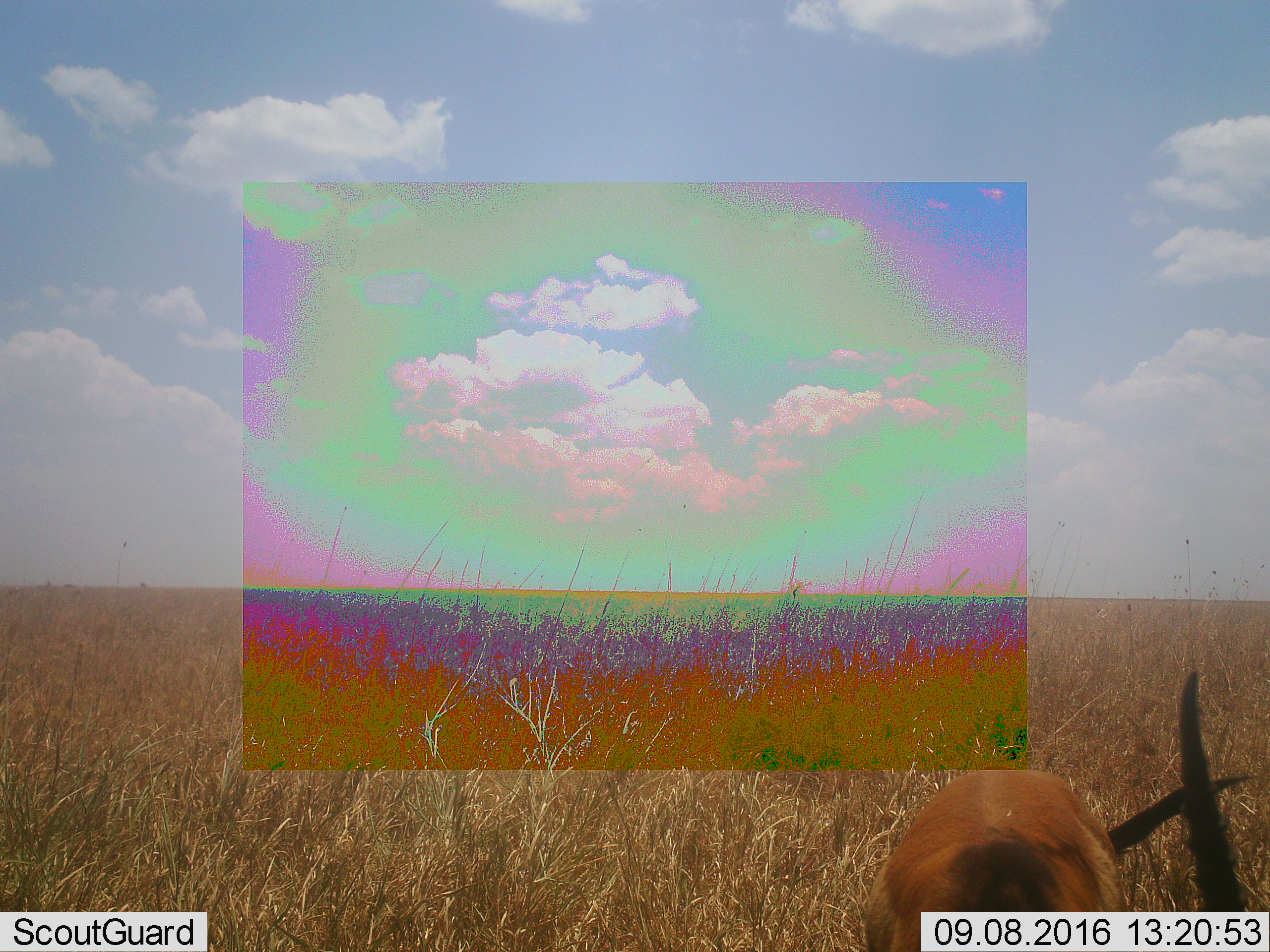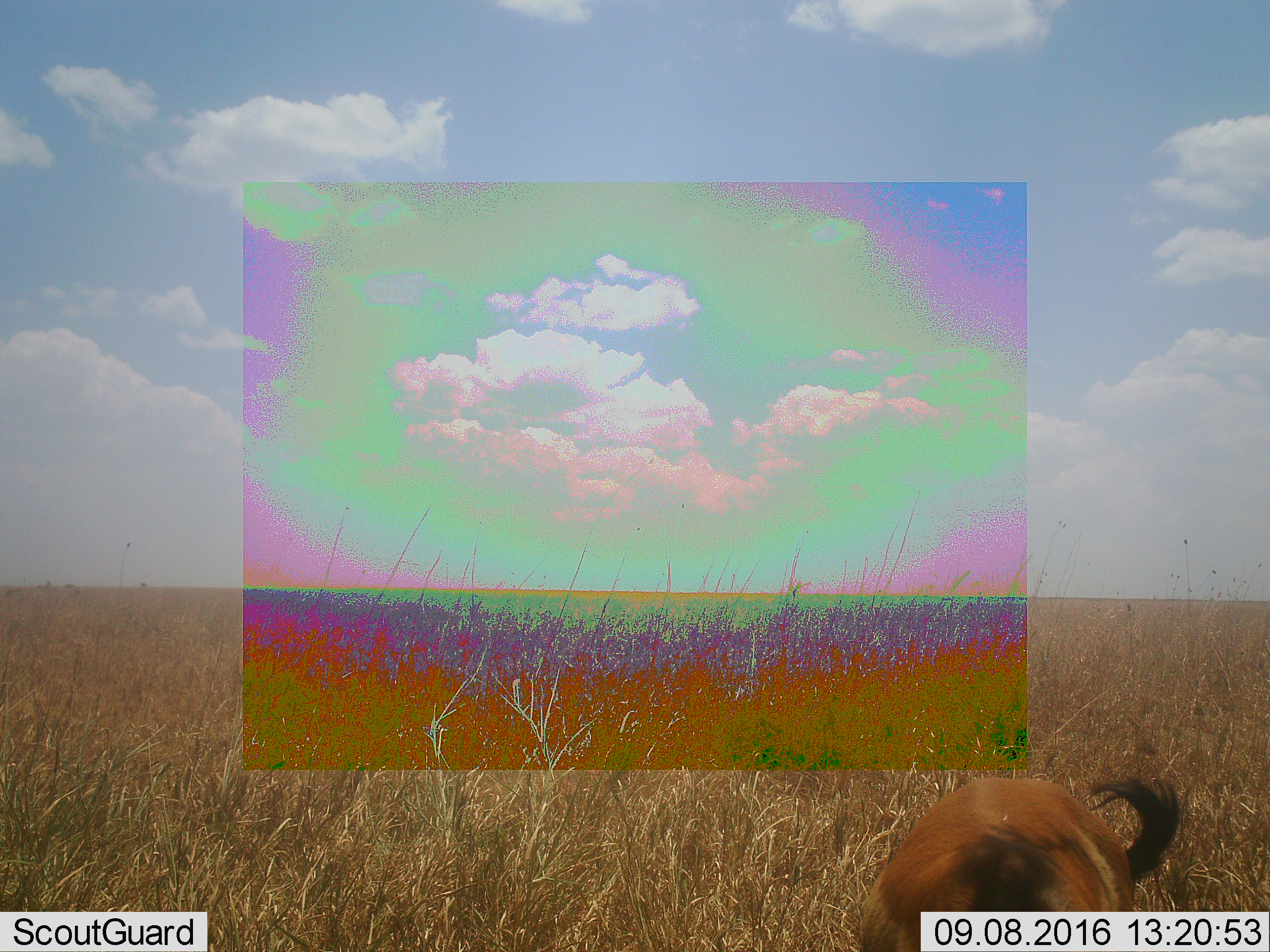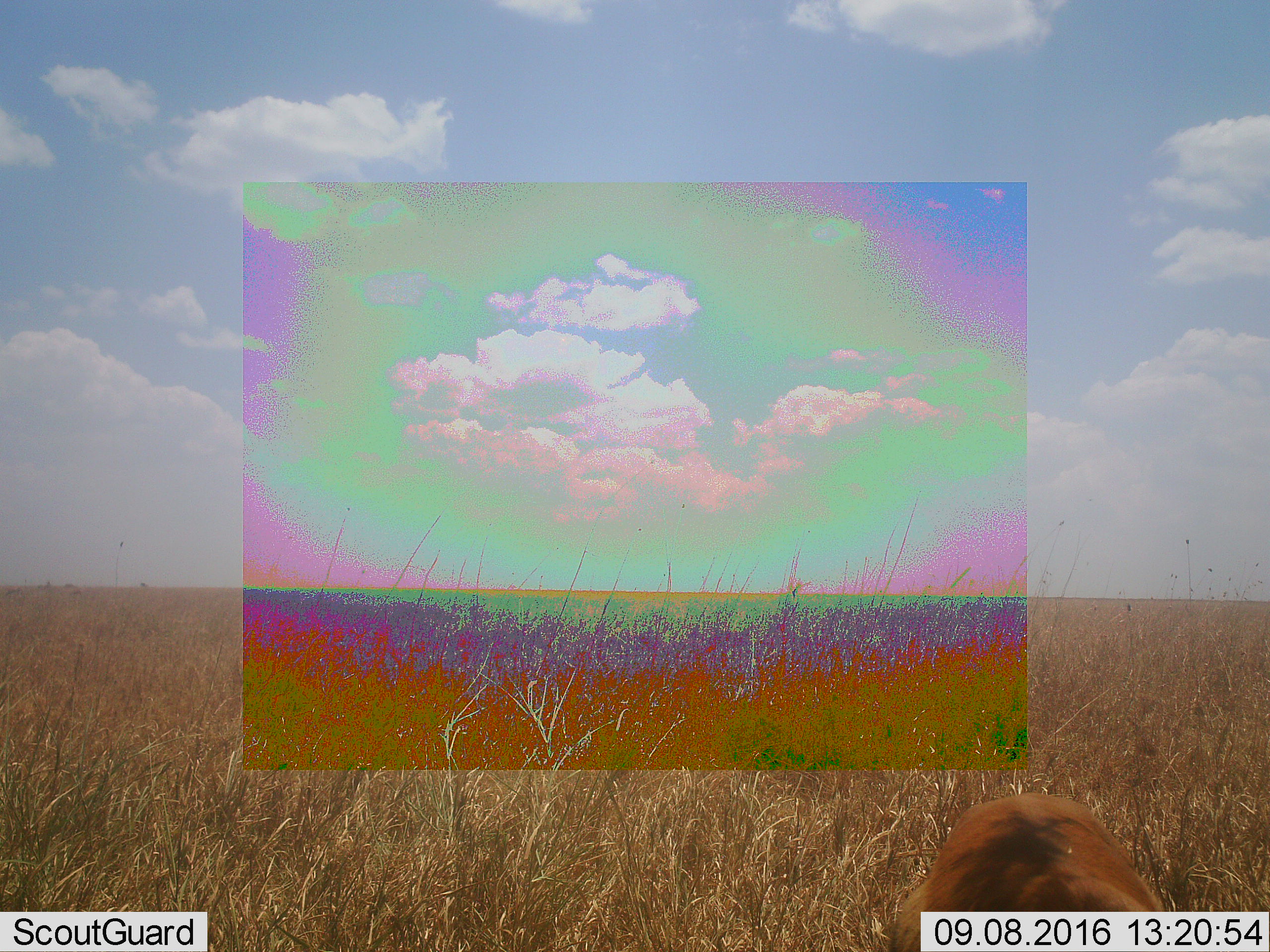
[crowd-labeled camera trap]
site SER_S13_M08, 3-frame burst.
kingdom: Animalia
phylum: Chordata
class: Mammalia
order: Artiodactyla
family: Bovidae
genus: Eudorcas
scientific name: Eudorcas thomsonii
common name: thomson's gazelle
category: gazellethomsons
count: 1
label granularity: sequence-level